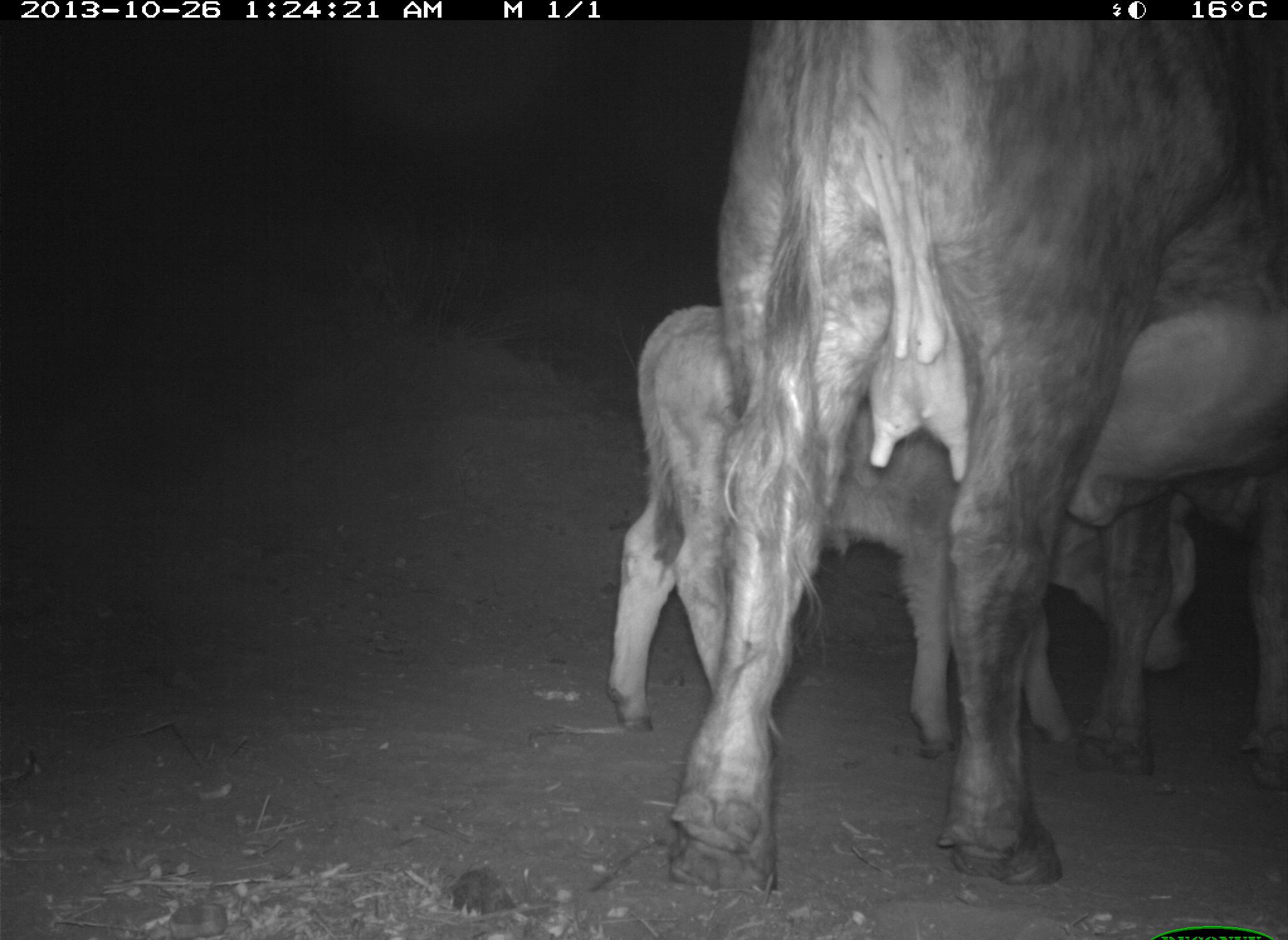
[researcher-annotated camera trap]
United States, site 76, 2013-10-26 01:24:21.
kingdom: Animalia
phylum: Chordata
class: Mammalia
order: Artiodactyla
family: Bovidae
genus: Bos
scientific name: Bos taurus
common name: cow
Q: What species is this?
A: Cow (Bos taurus).